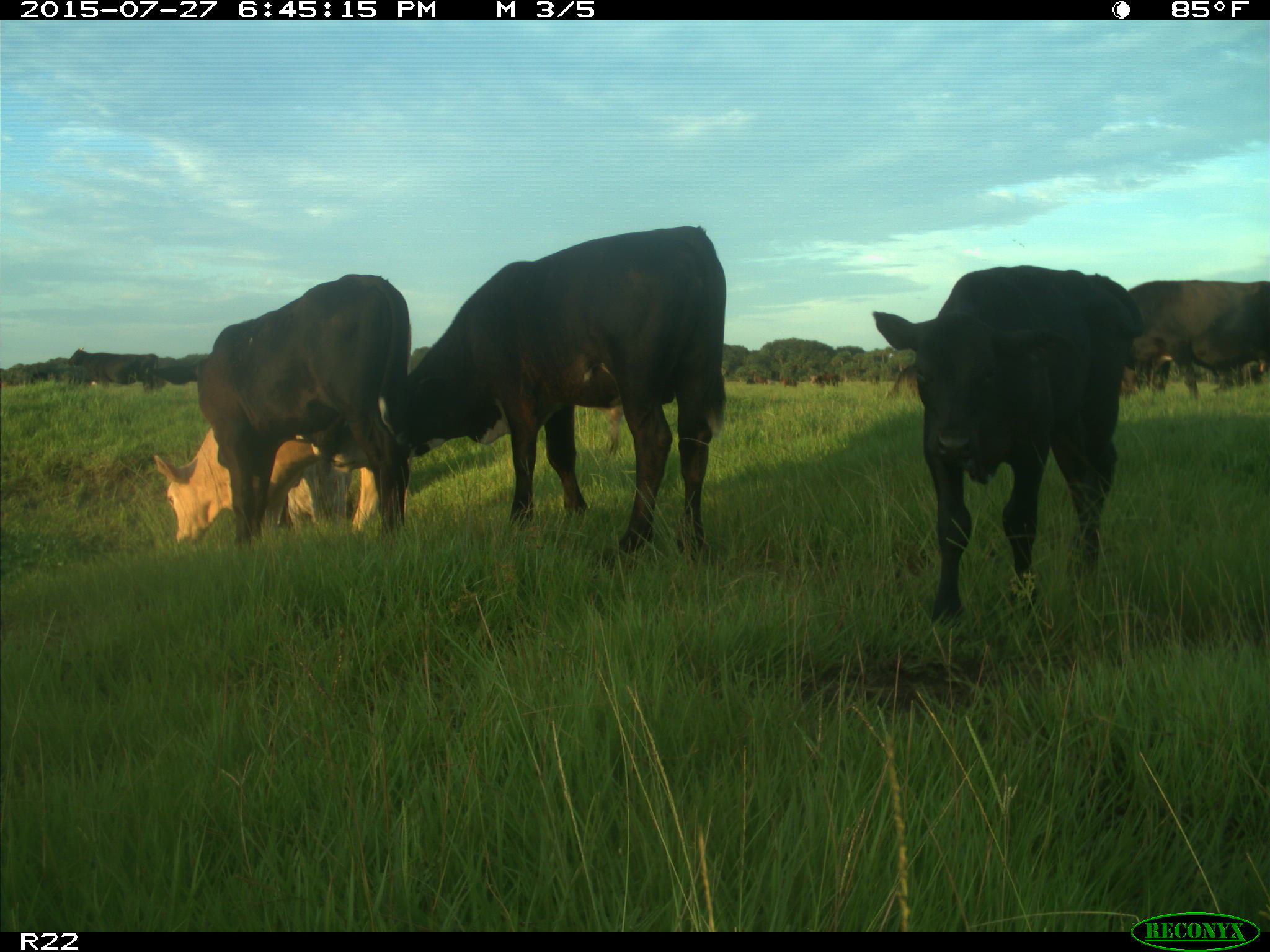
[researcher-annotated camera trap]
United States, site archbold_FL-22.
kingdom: Animalia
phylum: Chordata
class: Mammalia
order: Artiodactyla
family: Bovidae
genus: Bos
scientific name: Bos taurus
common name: domestic cow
Bos taurus (domestic cow).